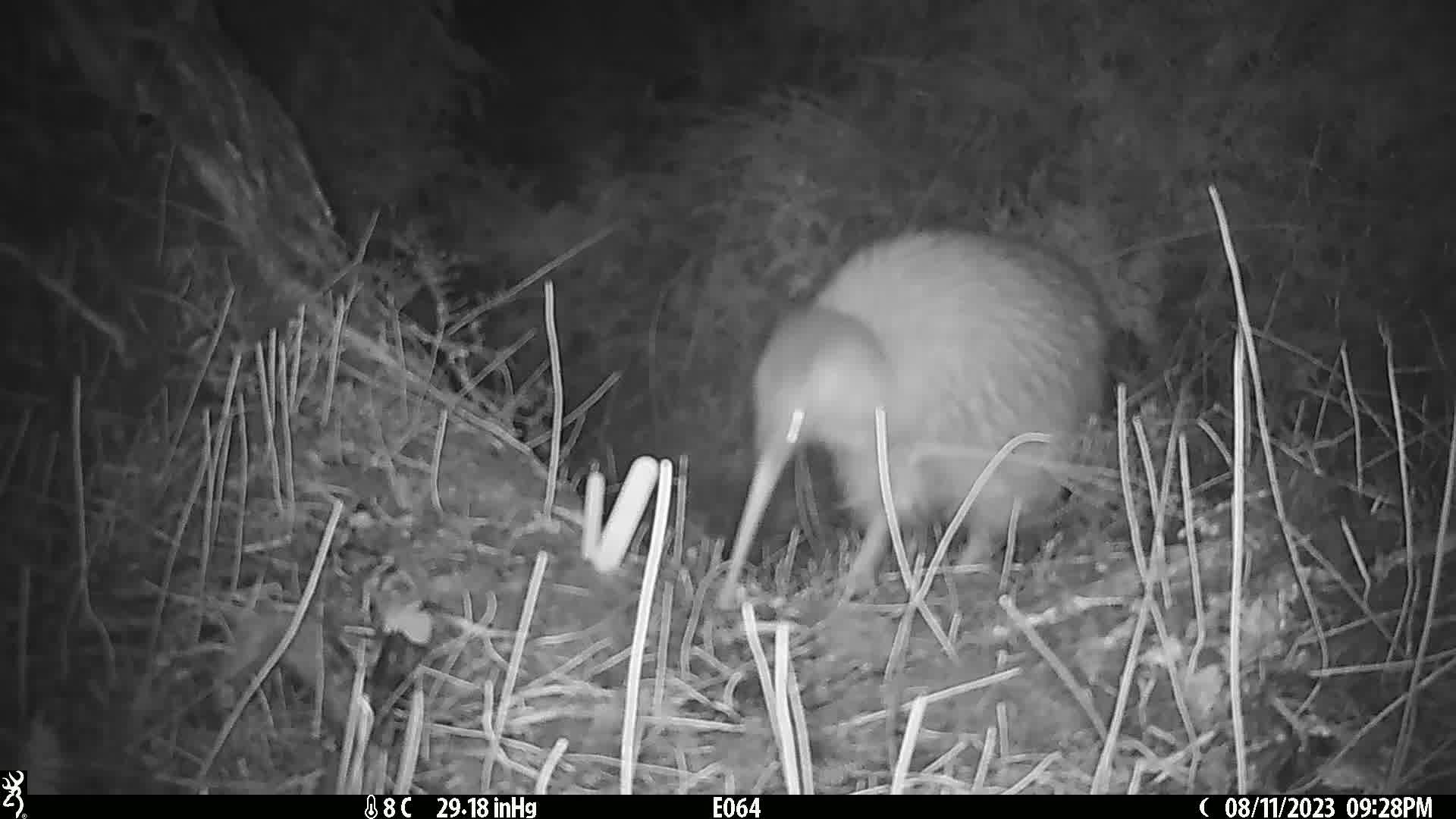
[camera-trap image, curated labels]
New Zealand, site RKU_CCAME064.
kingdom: Animalia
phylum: Chordata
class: Aves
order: Apterygiformes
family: Apterygidae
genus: Apteryx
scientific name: Apteryx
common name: kiwi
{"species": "kiwi (Apteryx)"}